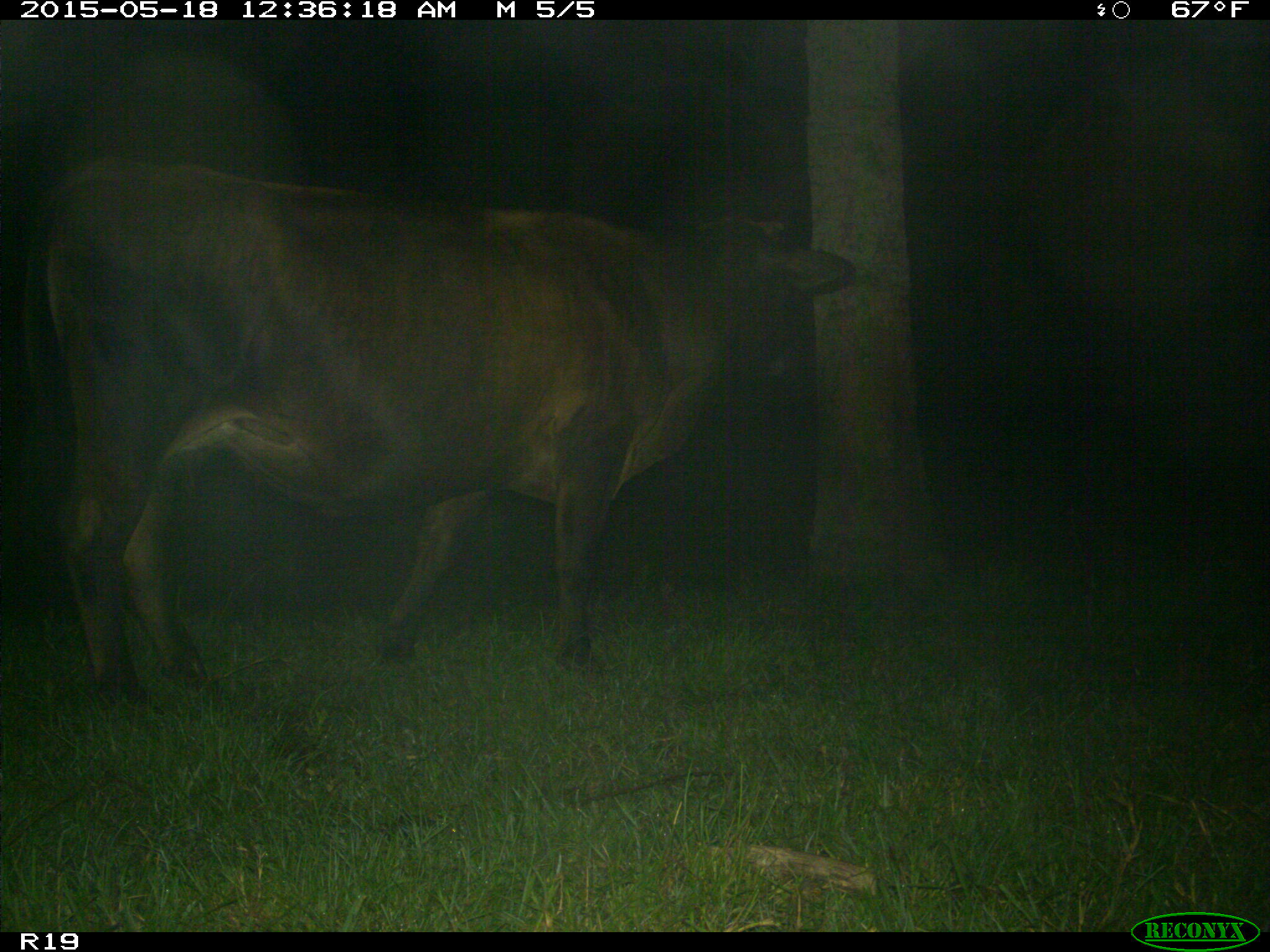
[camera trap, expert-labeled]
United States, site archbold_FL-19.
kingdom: Animalia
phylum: Chordata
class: Mammalia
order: Artiodactyla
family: Bovidae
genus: Bos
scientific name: Bos taurus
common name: domestic cow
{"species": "Bos taurus (domestic cow)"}